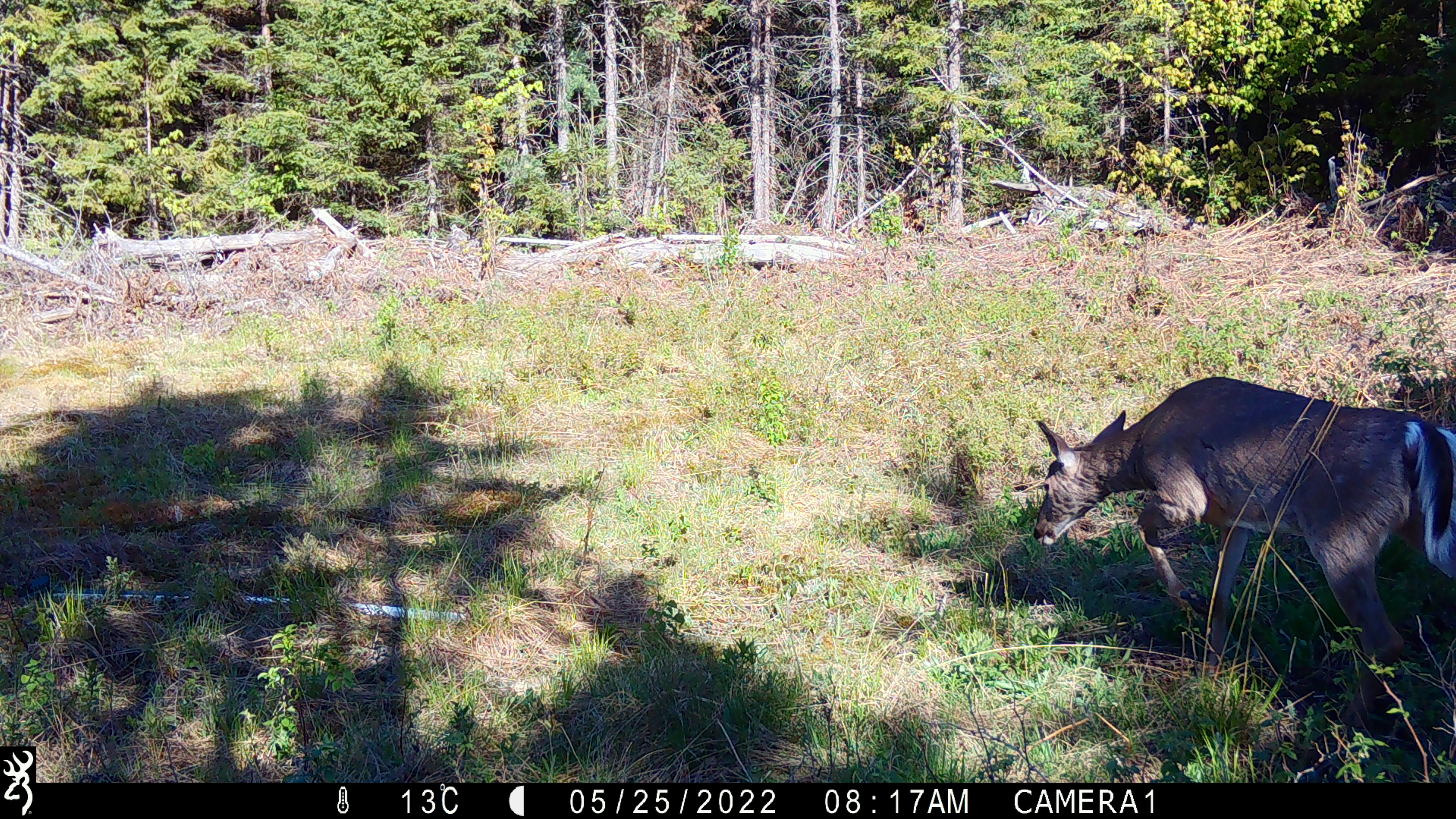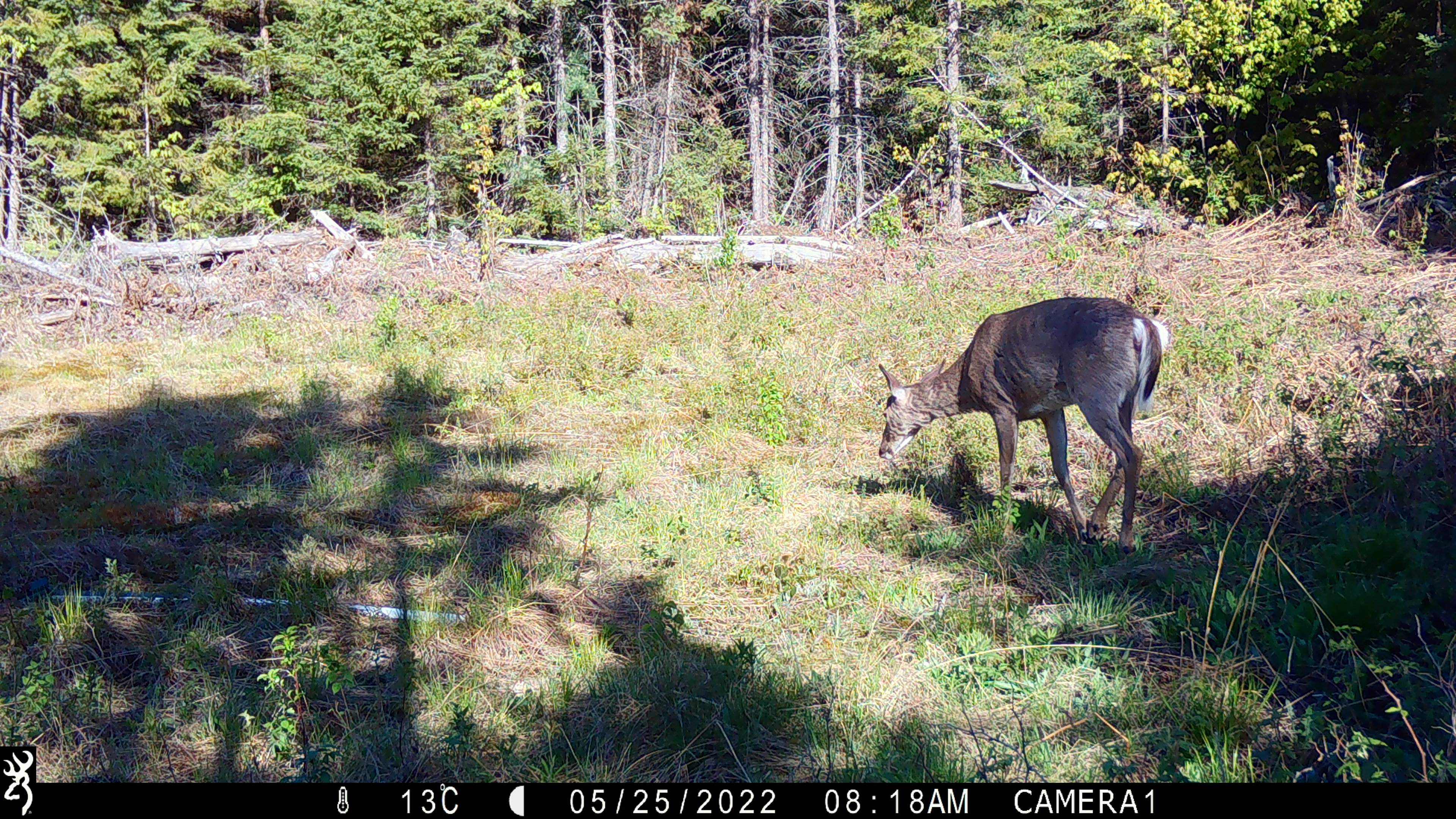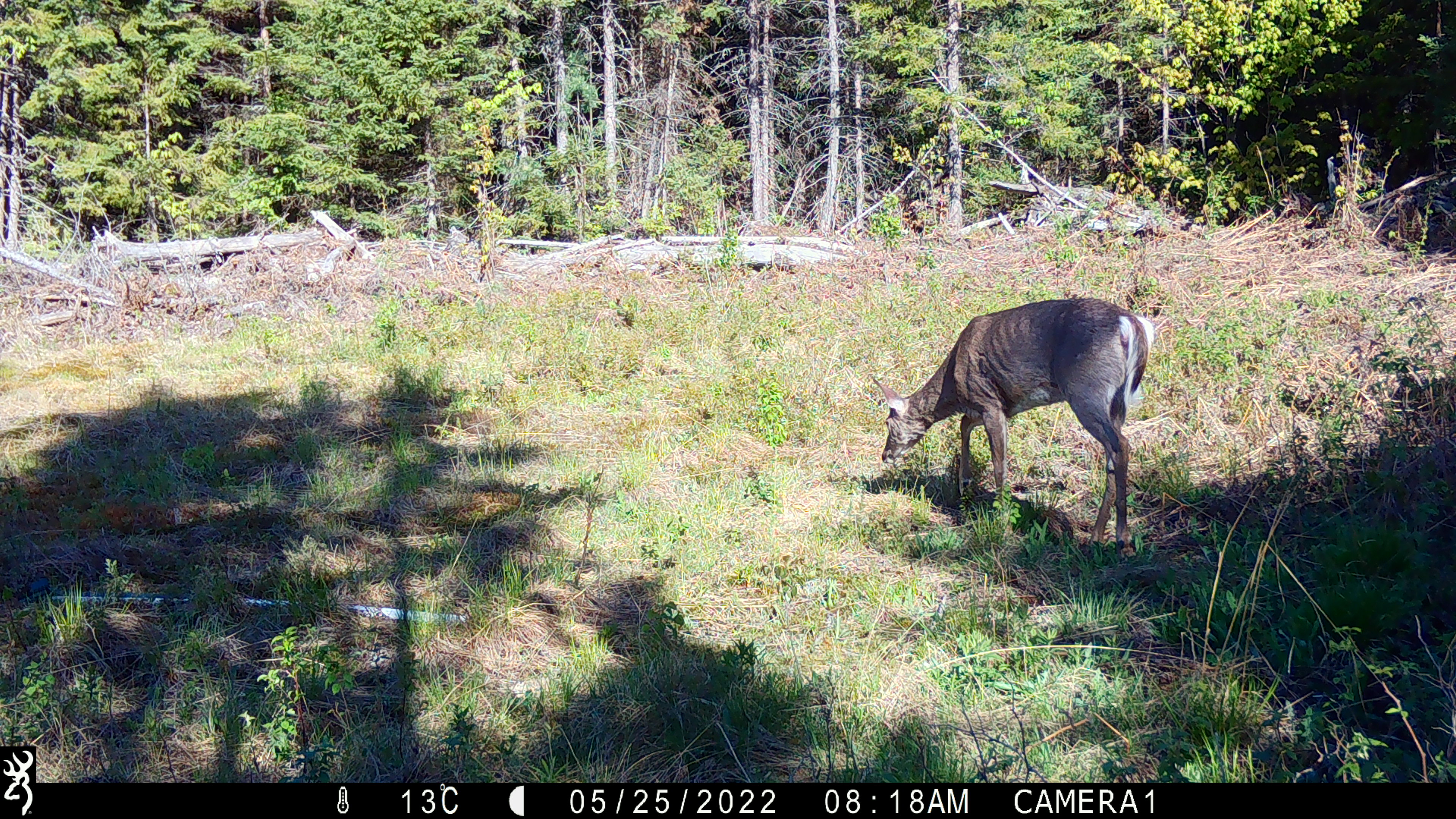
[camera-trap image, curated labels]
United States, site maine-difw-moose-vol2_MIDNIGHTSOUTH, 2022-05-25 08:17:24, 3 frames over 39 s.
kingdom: Animalia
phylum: Chordata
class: Mammalia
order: Artiodactyla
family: Cervidae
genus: Odocoileus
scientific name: Odocoileus virginianus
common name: white-tailed deer